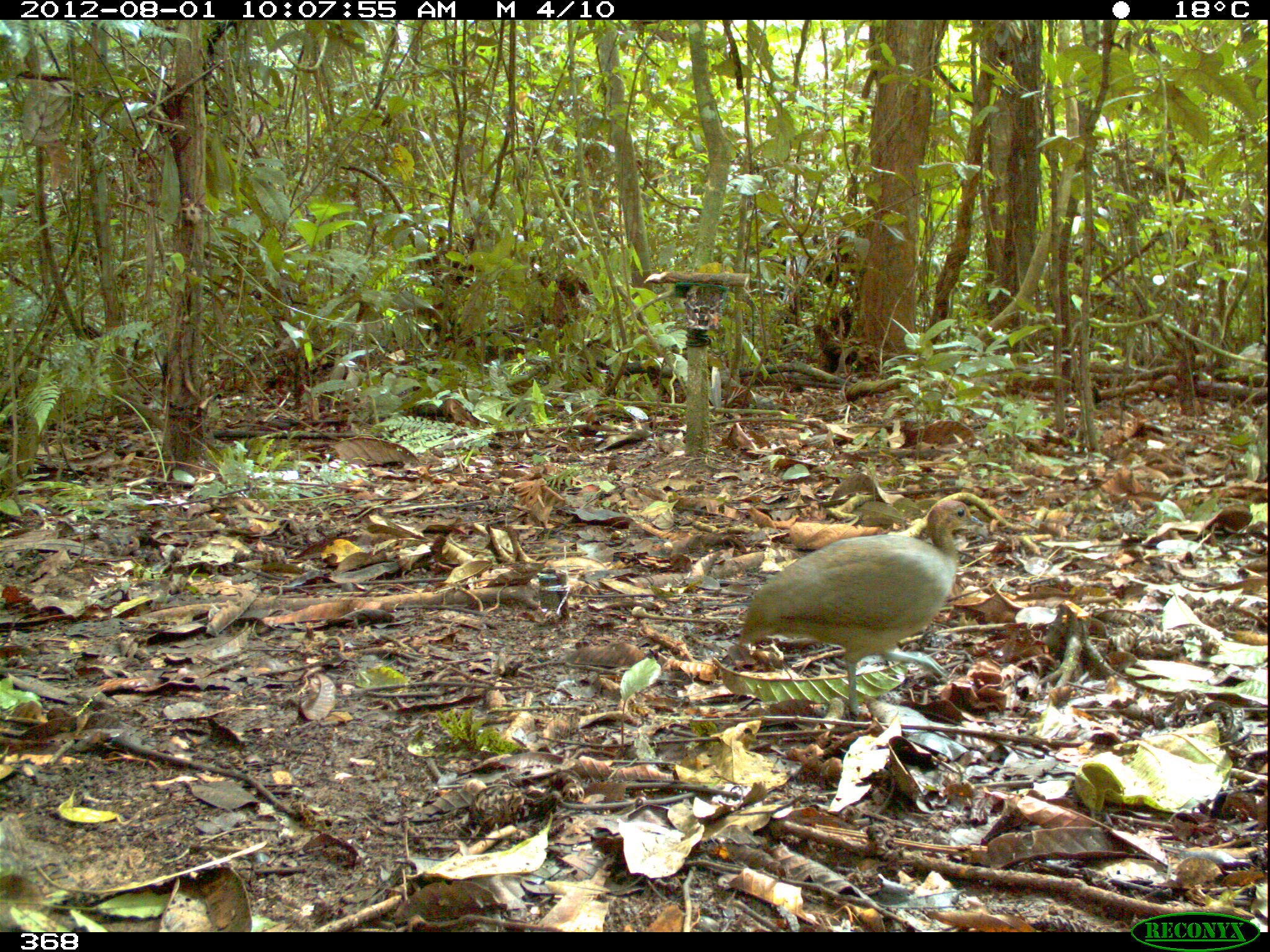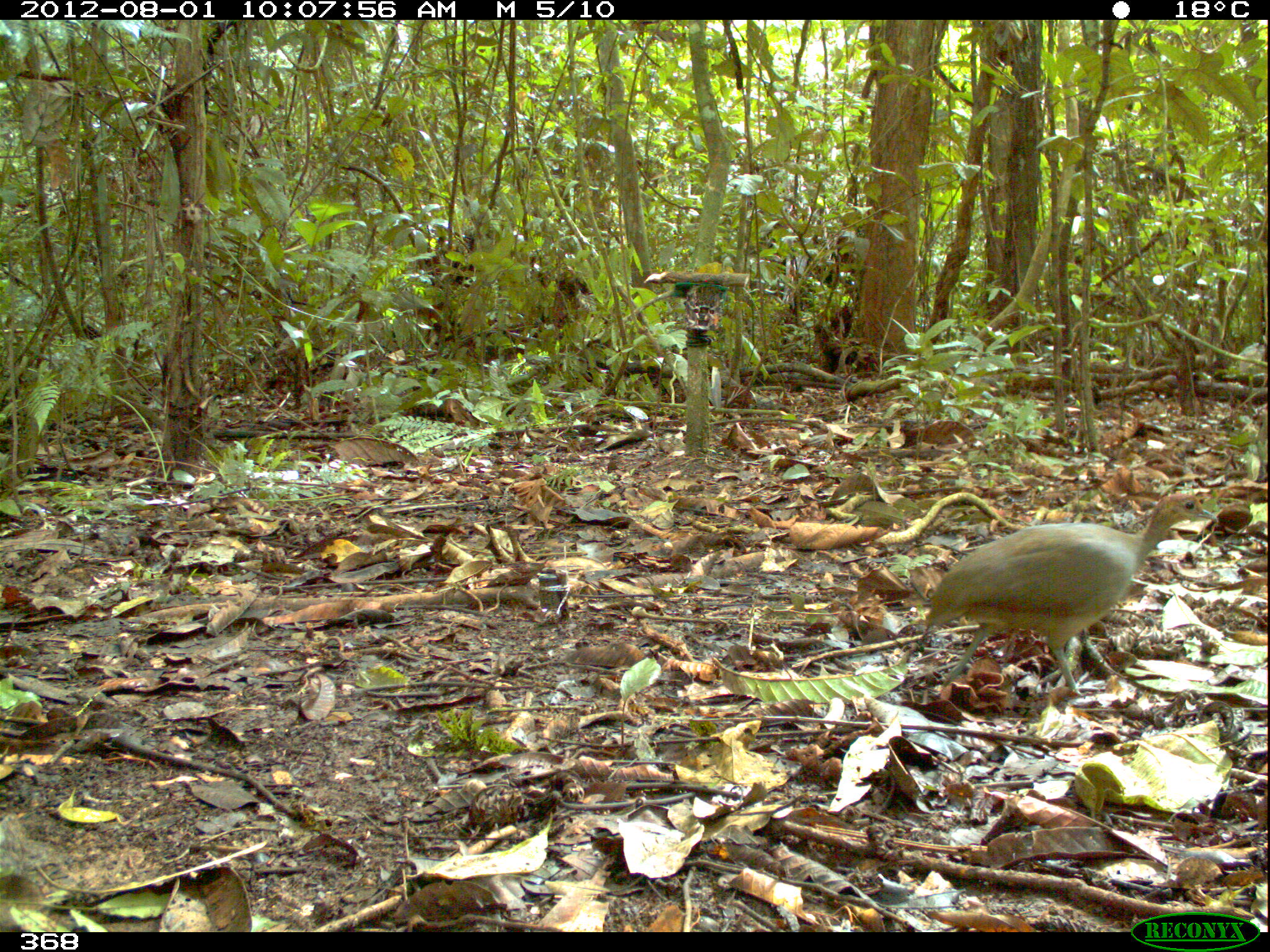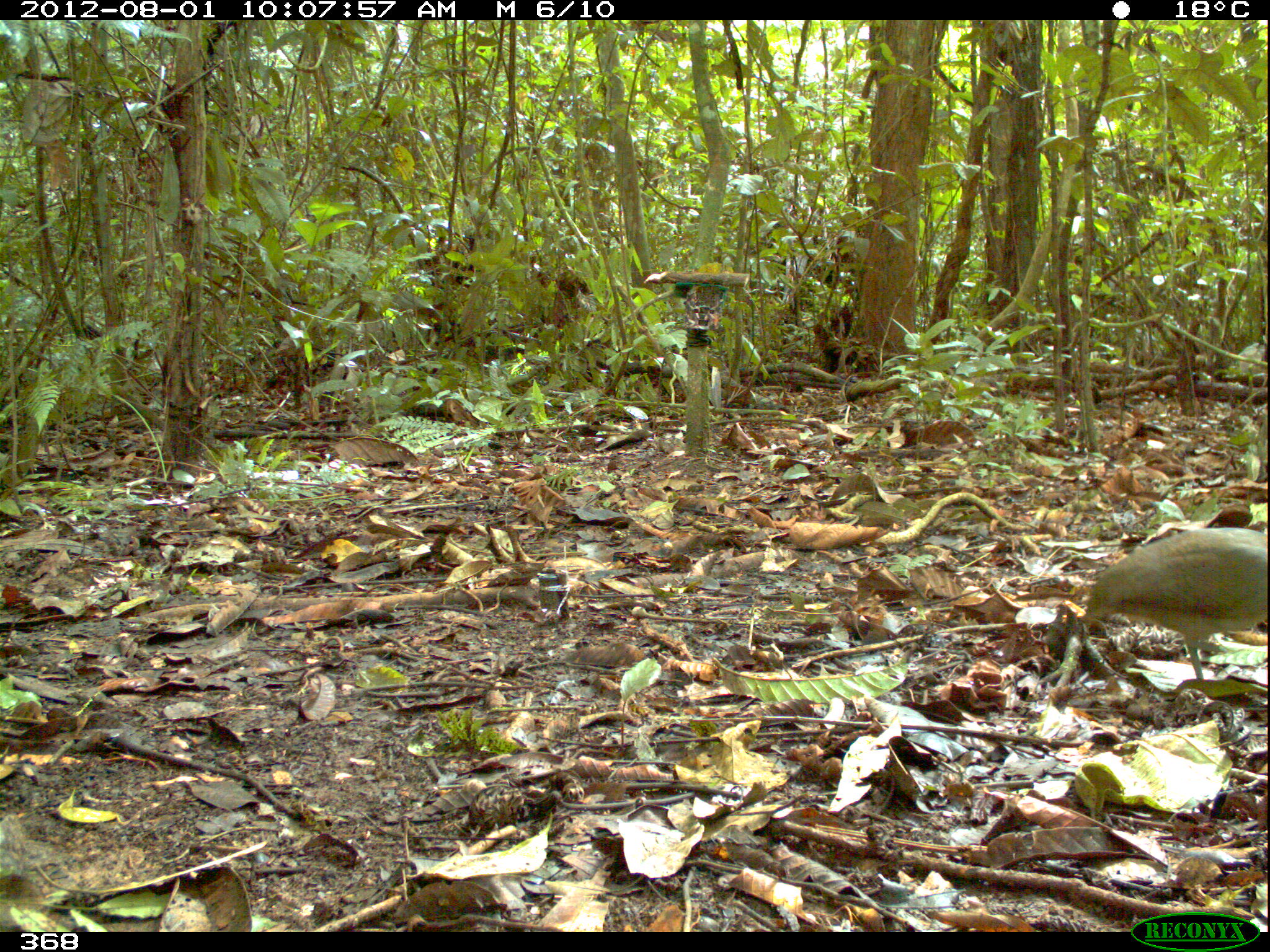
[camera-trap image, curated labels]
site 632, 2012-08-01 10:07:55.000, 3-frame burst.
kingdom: Animalia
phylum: Chordata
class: Aves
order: Galliformes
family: Phasianidae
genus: Alectoris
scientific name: Alectoris rufa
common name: red-legged partridge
Alectoris rufa (red-legged partridge).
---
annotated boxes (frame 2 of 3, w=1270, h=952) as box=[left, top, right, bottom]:
alectoris rufa: box=[922, 489, 1215, 697]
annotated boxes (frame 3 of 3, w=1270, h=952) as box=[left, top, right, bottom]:
alectoris rufa: box=[1083, 525, 1266, 683]